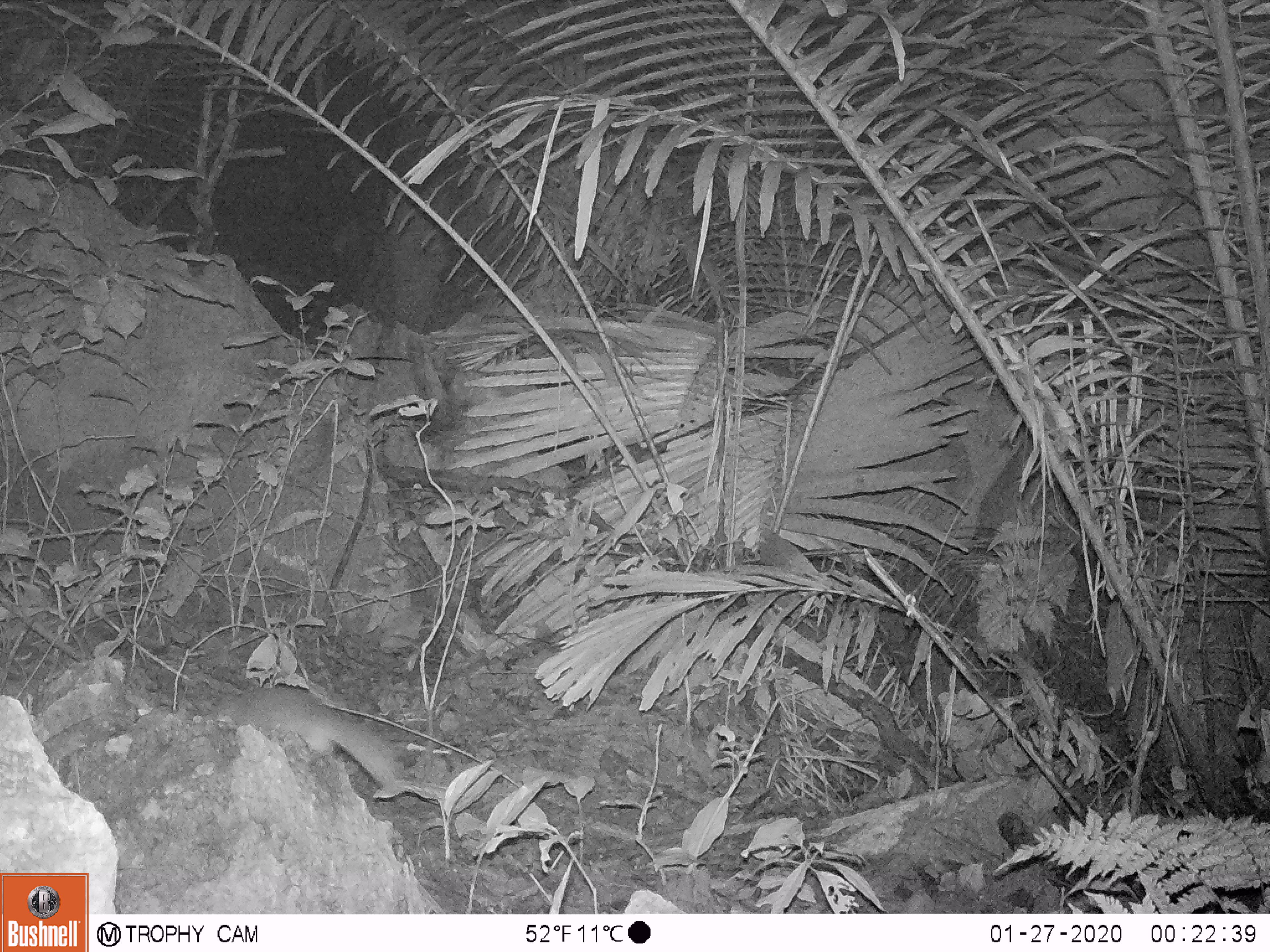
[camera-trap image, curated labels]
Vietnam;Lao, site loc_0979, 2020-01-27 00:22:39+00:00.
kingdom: Animalia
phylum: Chordata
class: Mammalia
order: Carnivora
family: Mustelidae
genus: Melogale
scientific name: Melogale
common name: ferret badger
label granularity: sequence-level